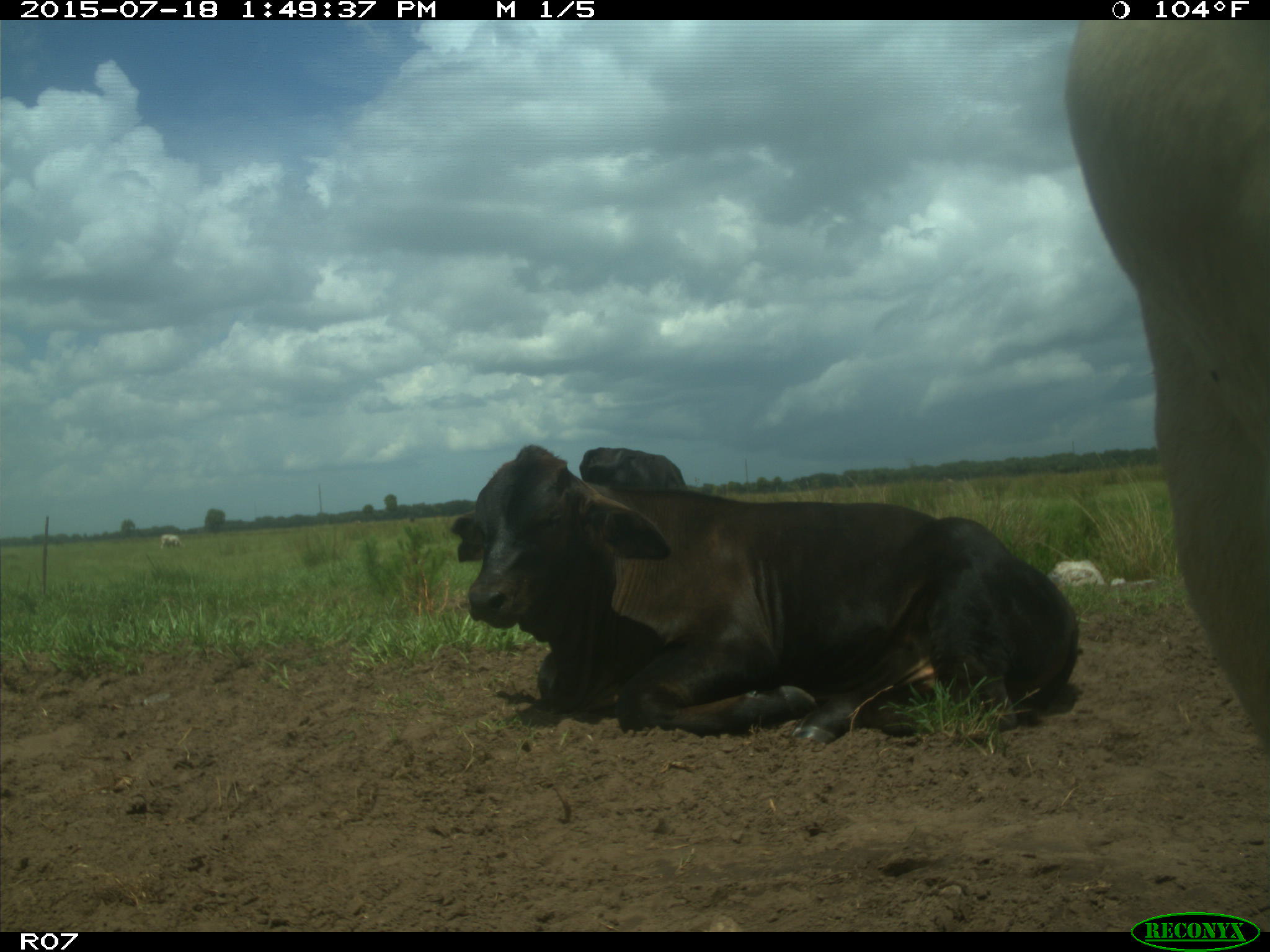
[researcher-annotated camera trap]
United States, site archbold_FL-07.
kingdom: Animalia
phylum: Chordata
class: Mammalia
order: Artiodactyla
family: Bovidae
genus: Bos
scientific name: Bos taurus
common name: domestic cow